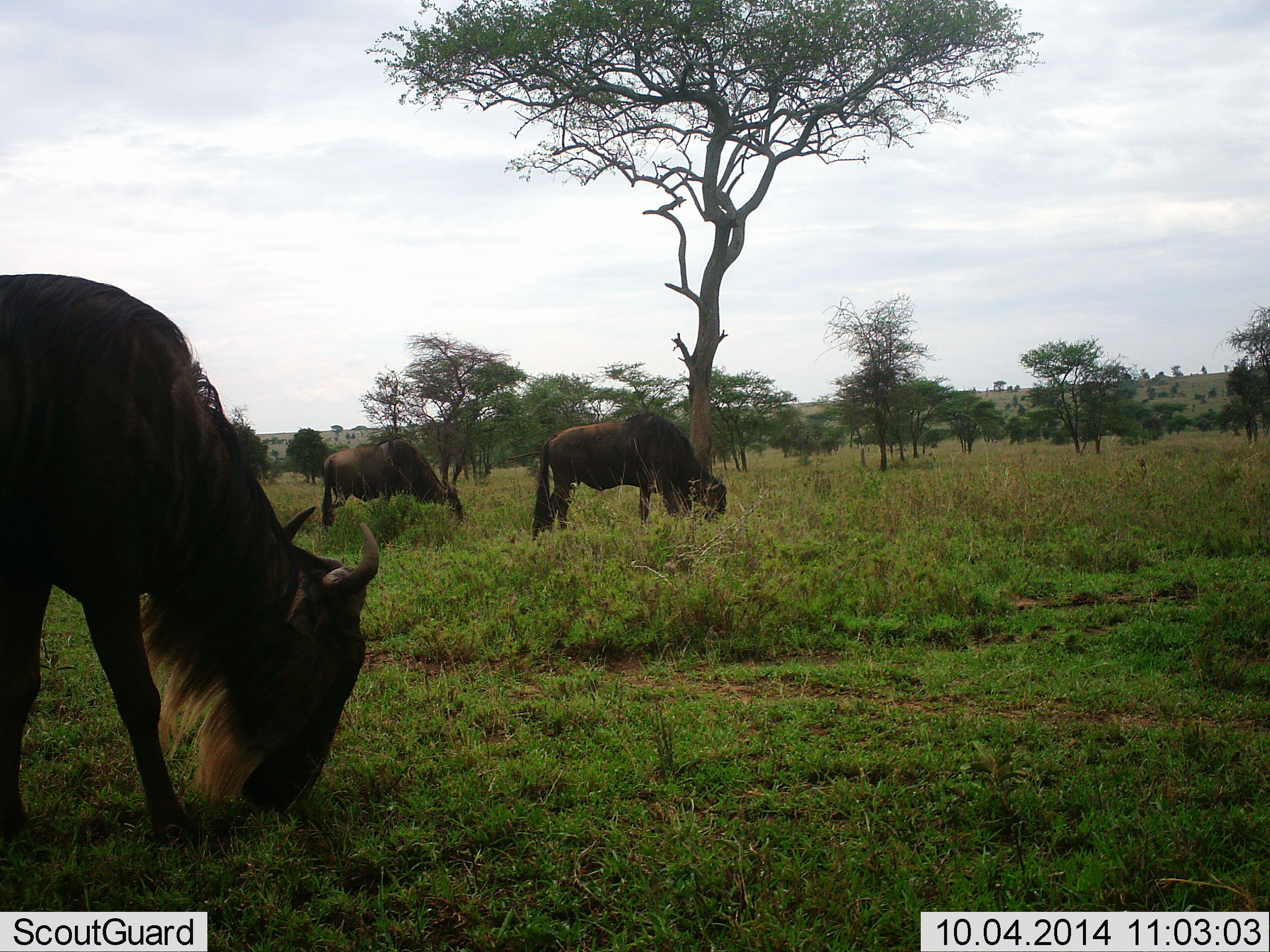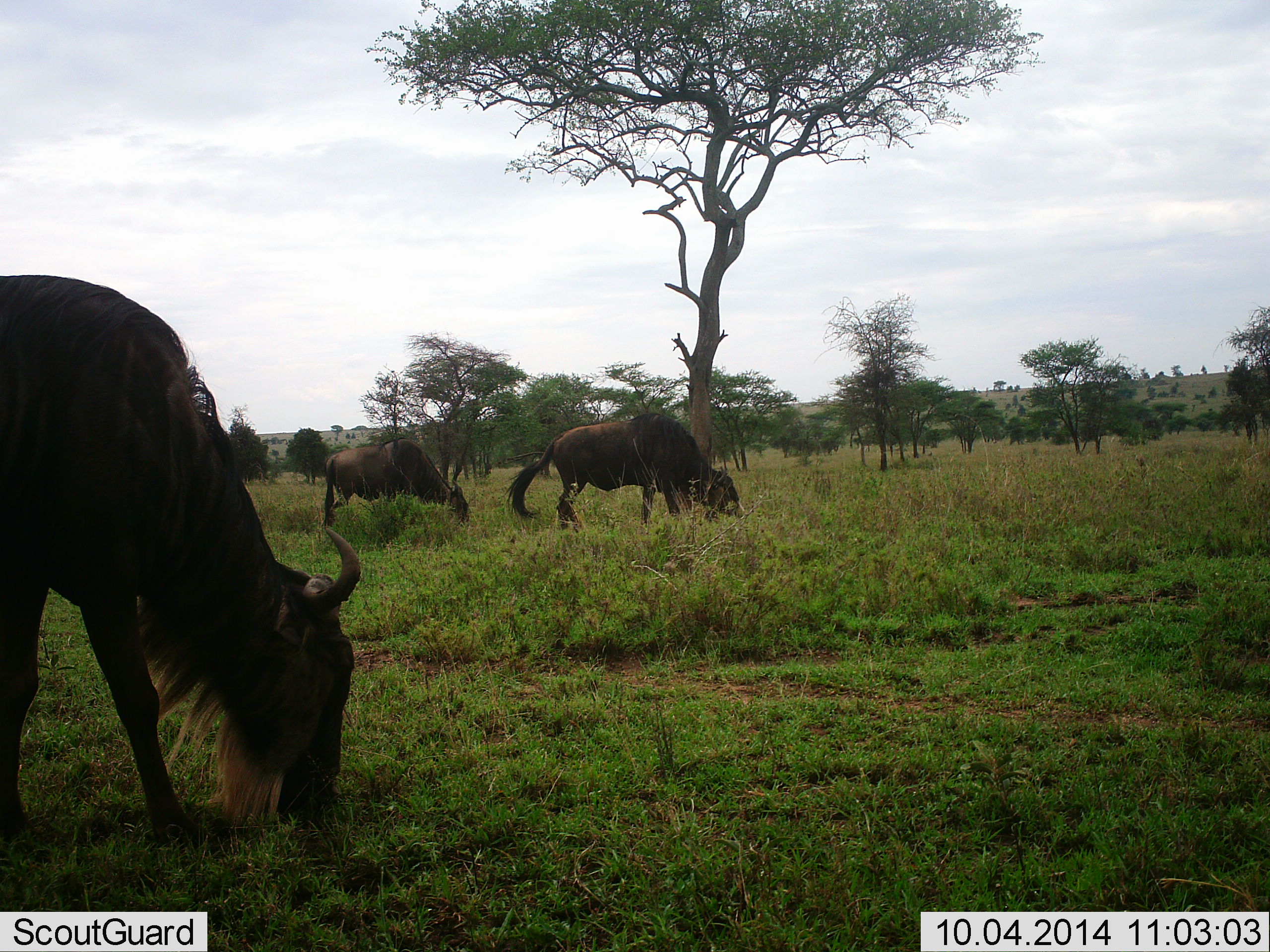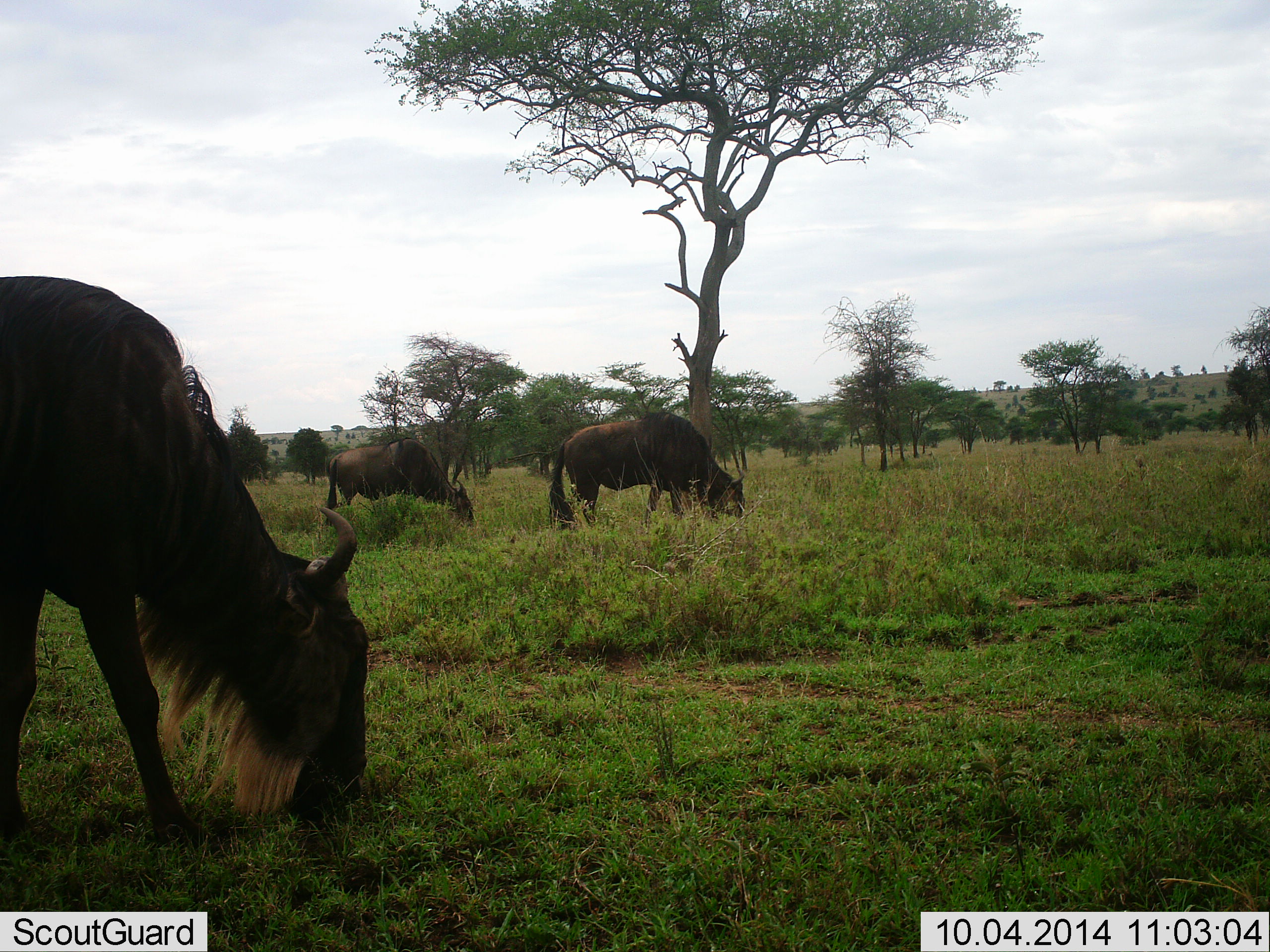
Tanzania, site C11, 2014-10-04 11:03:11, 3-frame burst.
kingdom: Animalia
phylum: Chordata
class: Mammalia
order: Artiodactyla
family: Bovidae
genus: Connochaetes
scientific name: Connochaetes taurinus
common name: blue wildebeest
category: wildebeest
Wildebeest (blue wildebeest) (Connochaetes taurinus), count 3. Behavior (volunteer vote fractions): standing 10%, resting 0%, moving 10%, interacting 0%. Young present (vote fraction): 0%. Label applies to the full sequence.